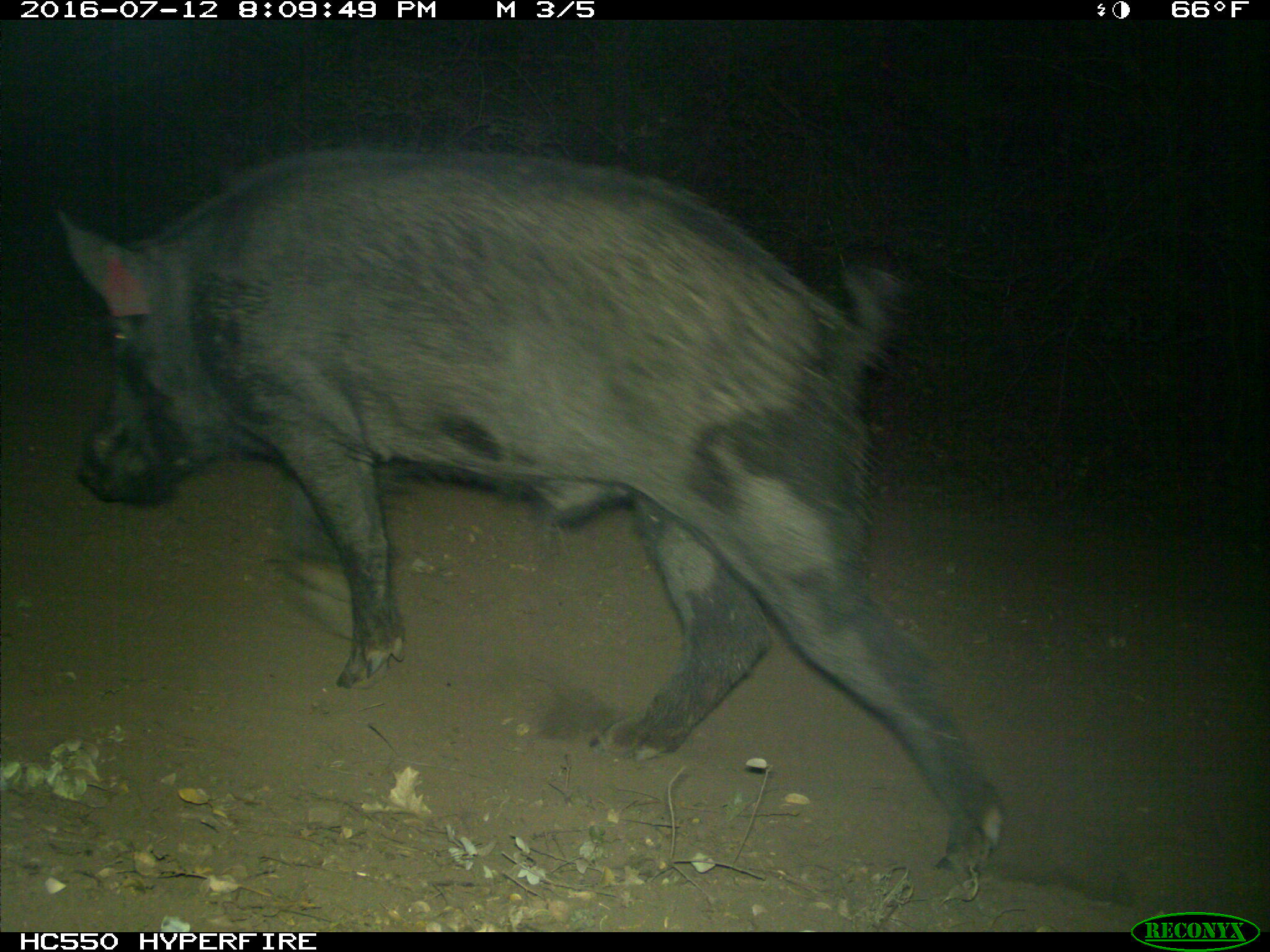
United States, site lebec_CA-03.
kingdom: Animalia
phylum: Chordata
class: Mammalia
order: Artiodactyla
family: Suidae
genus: Sus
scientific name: Sus scrofa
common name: wild boar